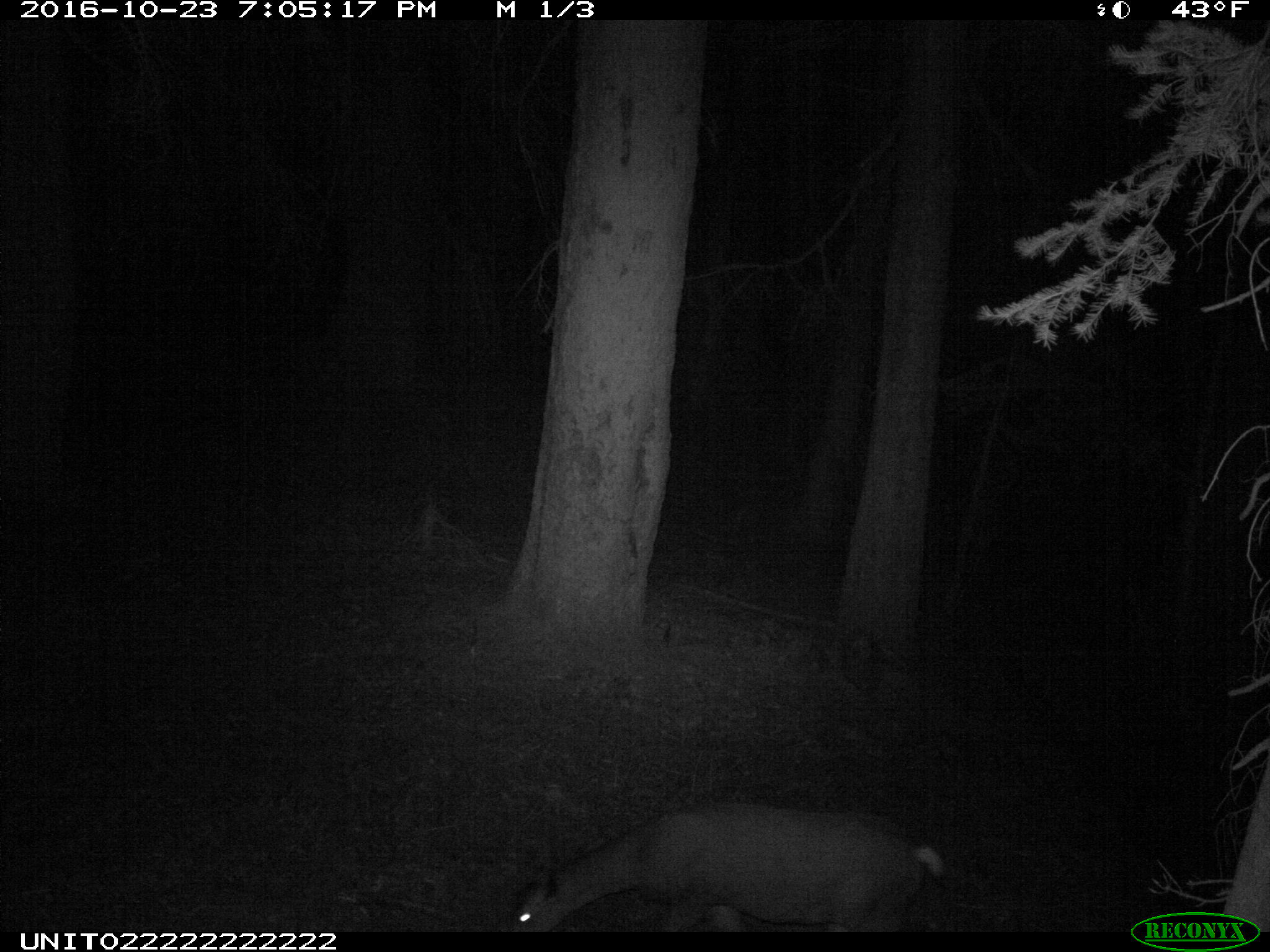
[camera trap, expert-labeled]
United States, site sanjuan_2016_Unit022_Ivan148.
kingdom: Animalia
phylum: Chordata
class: Mammalia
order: Artiodactyla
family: Cervidae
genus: Odocoileus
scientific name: Odocoileus hemionus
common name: mule deer